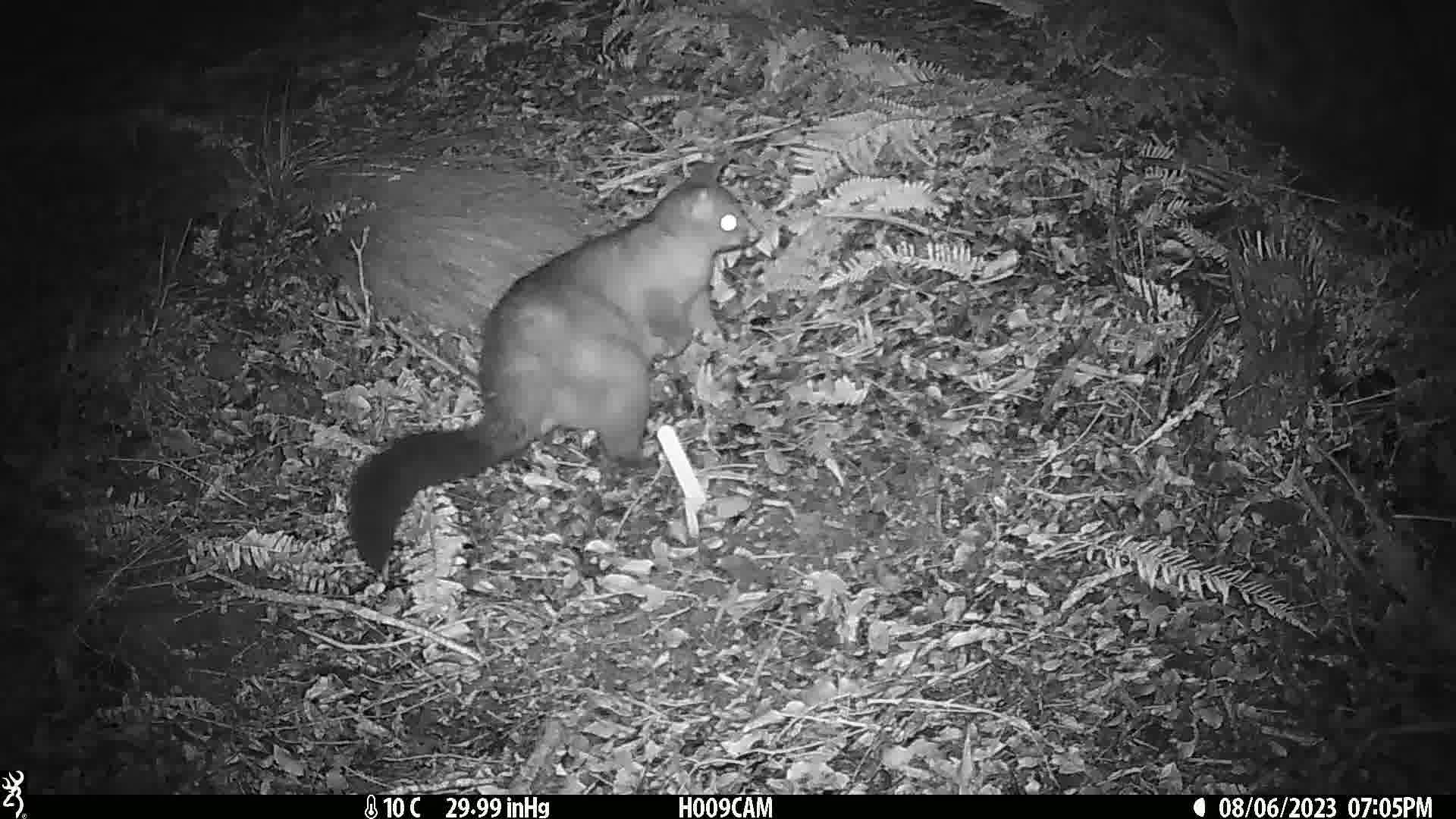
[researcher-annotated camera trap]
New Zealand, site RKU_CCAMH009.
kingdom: Animalia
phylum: Chordata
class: Mammalia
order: Diprotodontia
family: Phalangeridae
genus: Trichosurus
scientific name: Trichosurus vulpecula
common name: common brushtail possum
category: possum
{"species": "possum (common brushtail possum) (Trichosurus vulpecula)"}